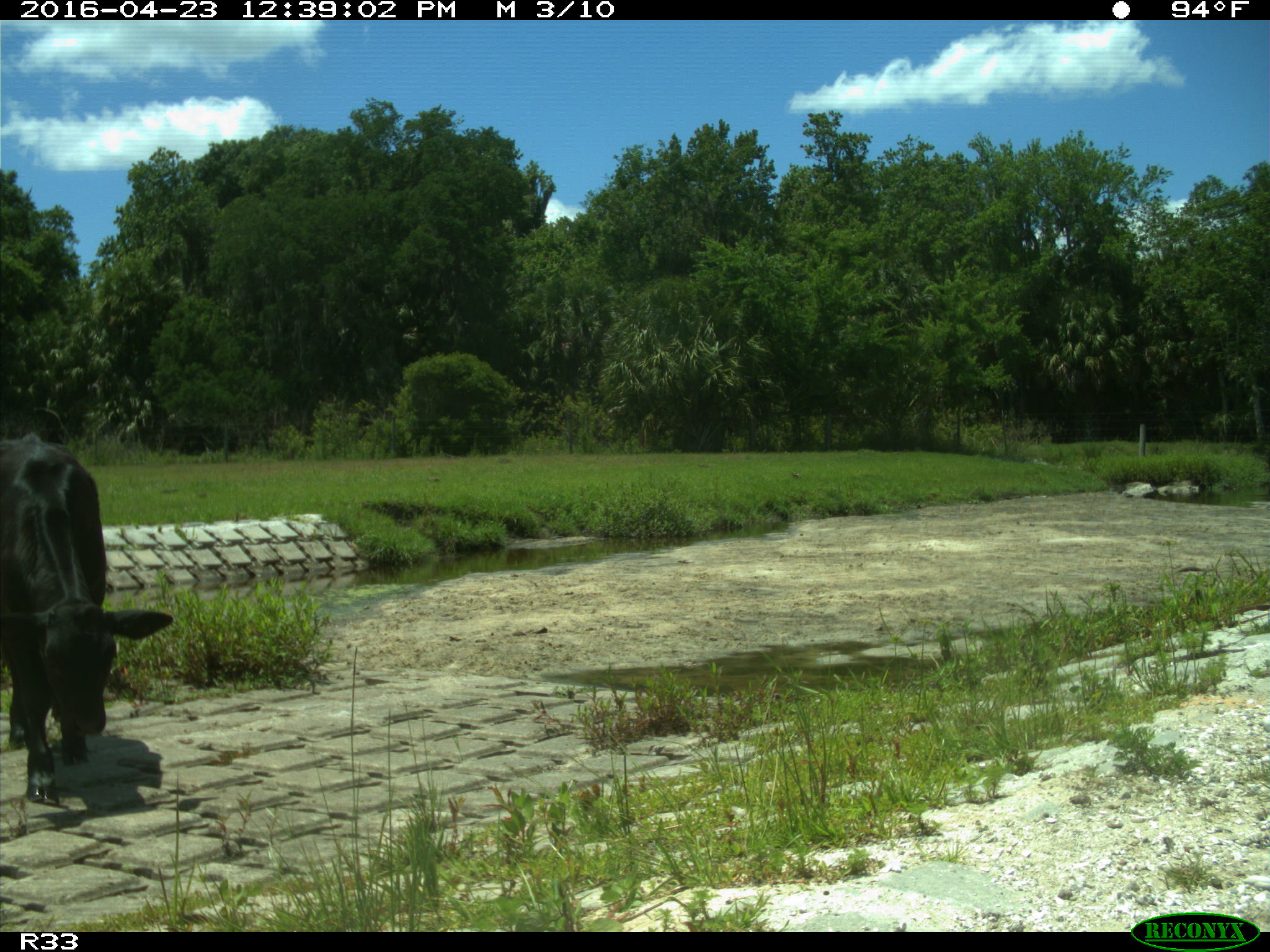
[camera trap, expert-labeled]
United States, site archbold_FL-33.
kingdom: Animalia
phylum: Chordata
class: Mammalia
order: Artiodactyla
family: Bovidae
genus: Bos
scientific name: Bos taurus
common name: domestic cow